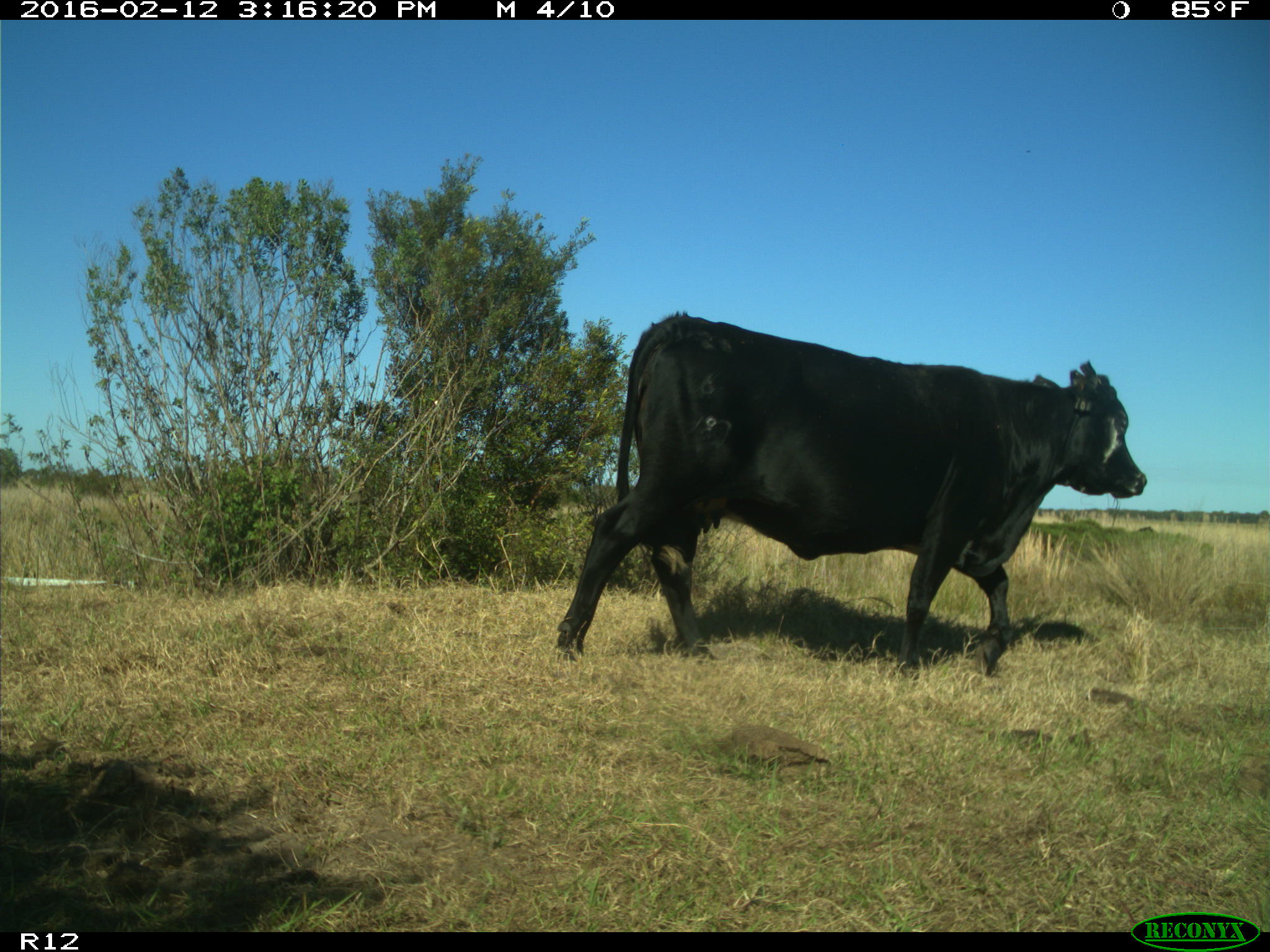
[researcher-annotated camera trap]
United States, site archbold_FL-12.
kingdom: Animalia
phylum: Chordata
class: Mammalia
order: Artiodactyla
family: Bovidae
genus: Bos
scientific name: Bos taurus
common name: domestic cow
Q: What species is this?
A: Bos taurus (domestic cow).